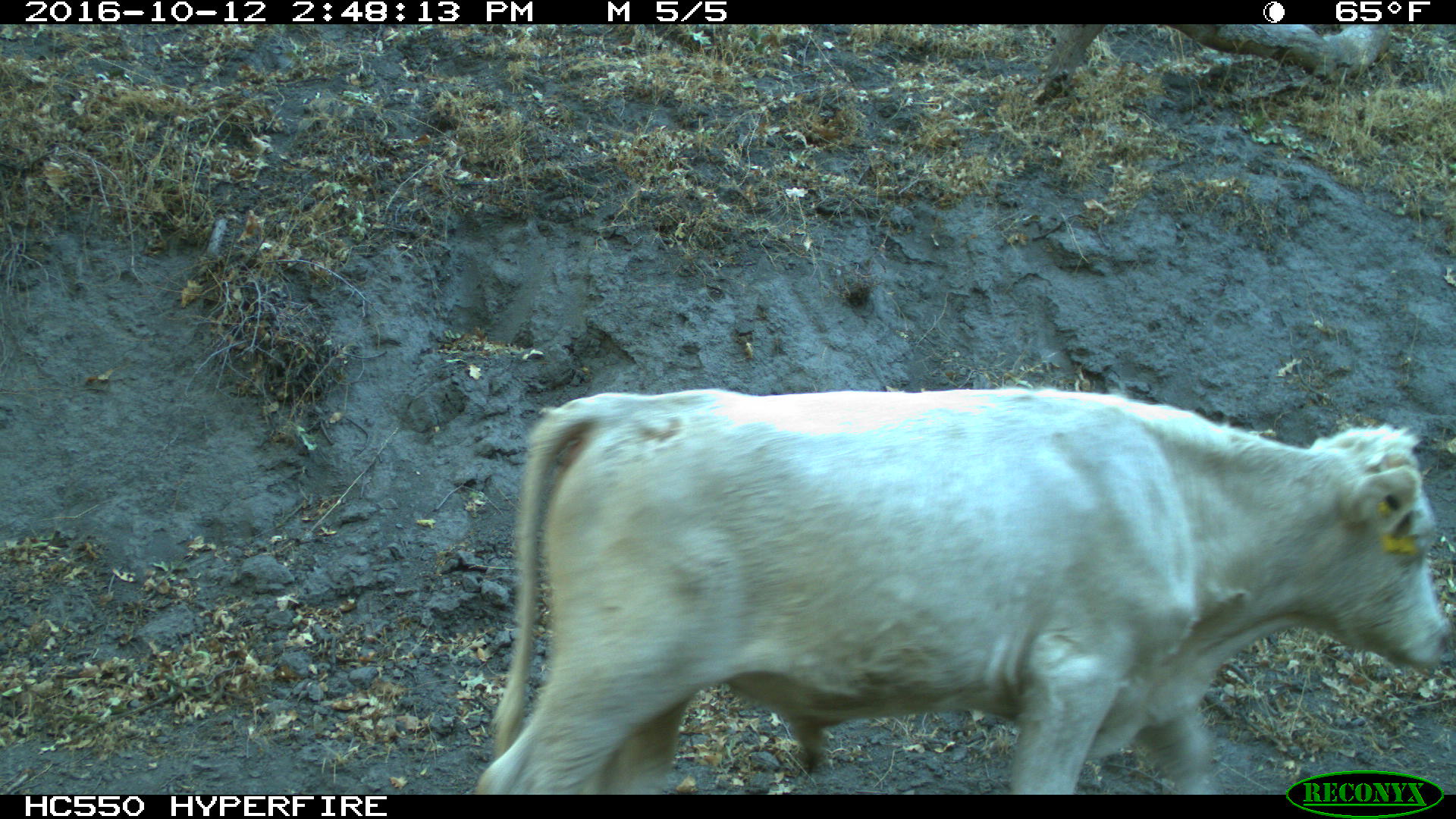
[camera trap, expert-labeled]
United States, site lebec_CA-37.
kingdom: Animalia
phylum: Chordata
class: Mammalia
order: Artiodactyla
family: Bovidae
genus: Bos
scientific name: Bos taurus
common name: domestic cow